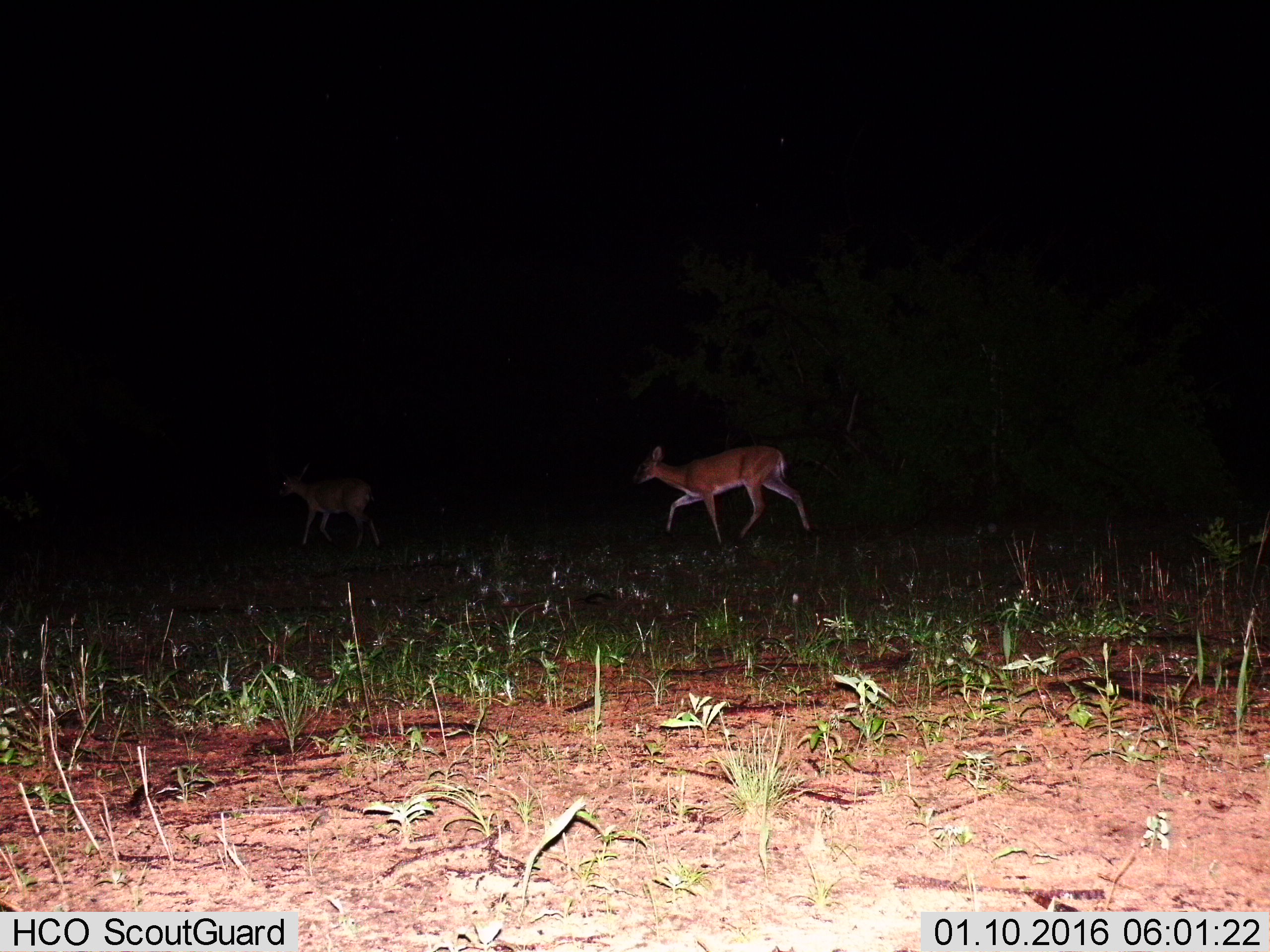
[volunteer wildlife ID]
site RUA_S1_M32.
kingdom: Animalia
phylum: Chordata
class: Mammalia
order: Artiodactyla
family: Bovidae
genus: Sylvicapra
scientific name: Sylvicapra grimmia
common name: common duiker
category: duikercommongrey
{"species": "duikercommongrey (common duiker) (Sylvicapra grimmia)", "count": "2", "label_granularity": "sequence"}